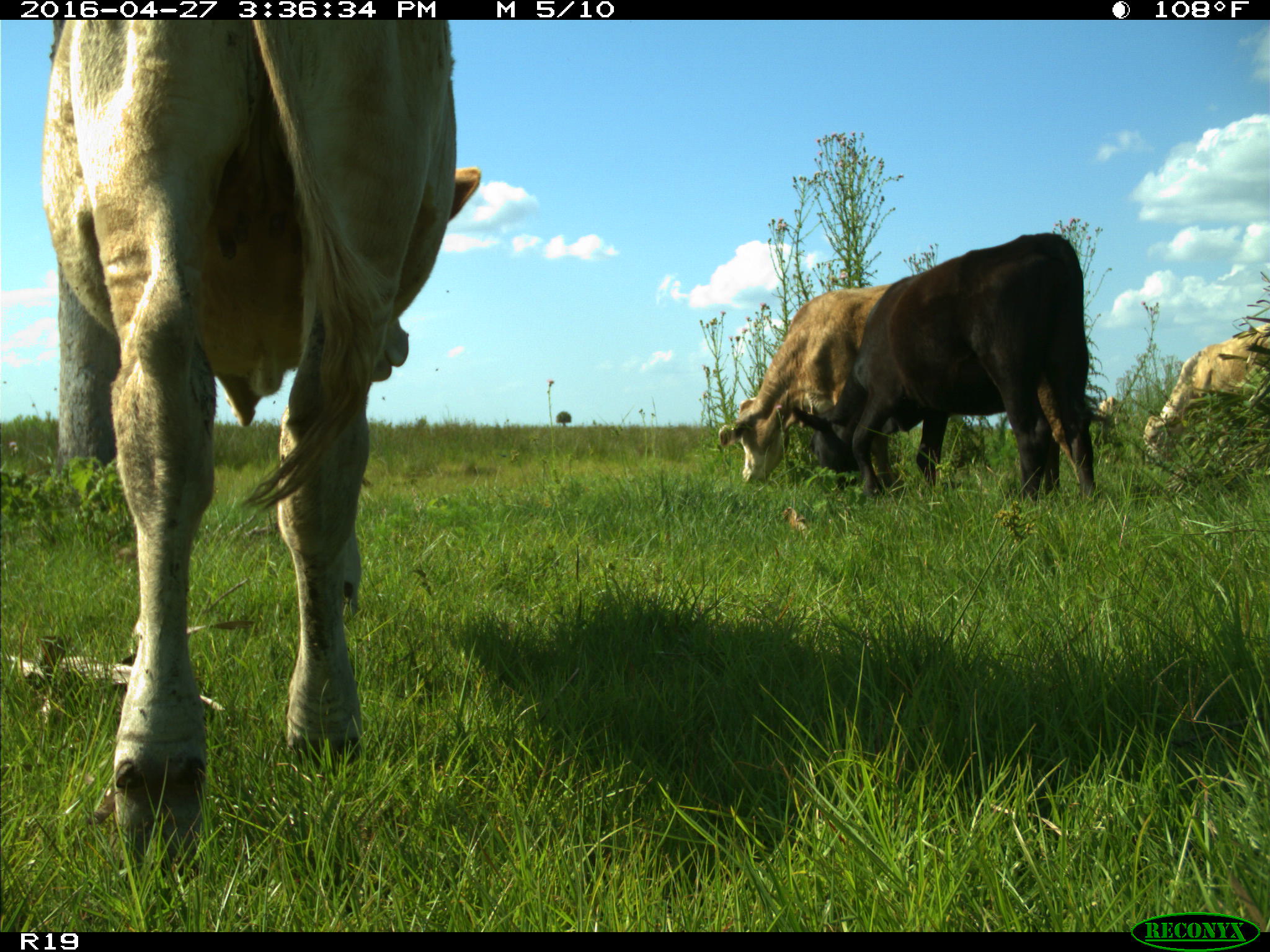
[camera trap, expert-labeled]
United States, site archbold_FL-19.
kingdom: Animalia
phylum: Chordata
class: Mammalia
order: Artiodactyla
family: Bovidae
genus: Bos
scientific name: Bos taurus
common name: domestic cow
Bos taurus (domestic cow).